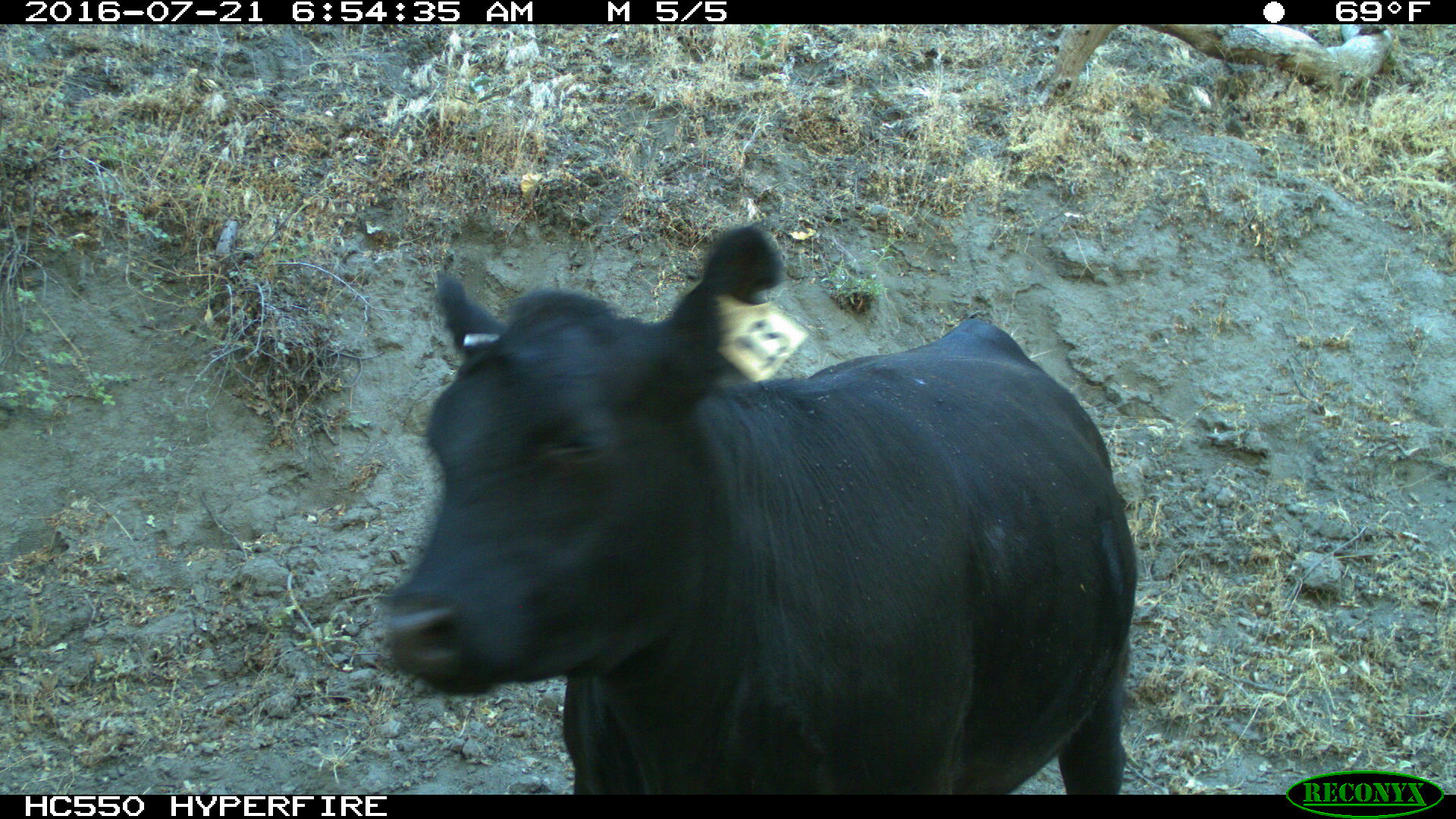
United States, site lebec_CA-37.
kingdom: Animalia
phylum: Chordata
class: Mammalia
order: Artiodactyla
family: Bovidae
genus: Bos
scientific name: Bos taurus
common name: domestic cow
Bos taurus (domestic cow).